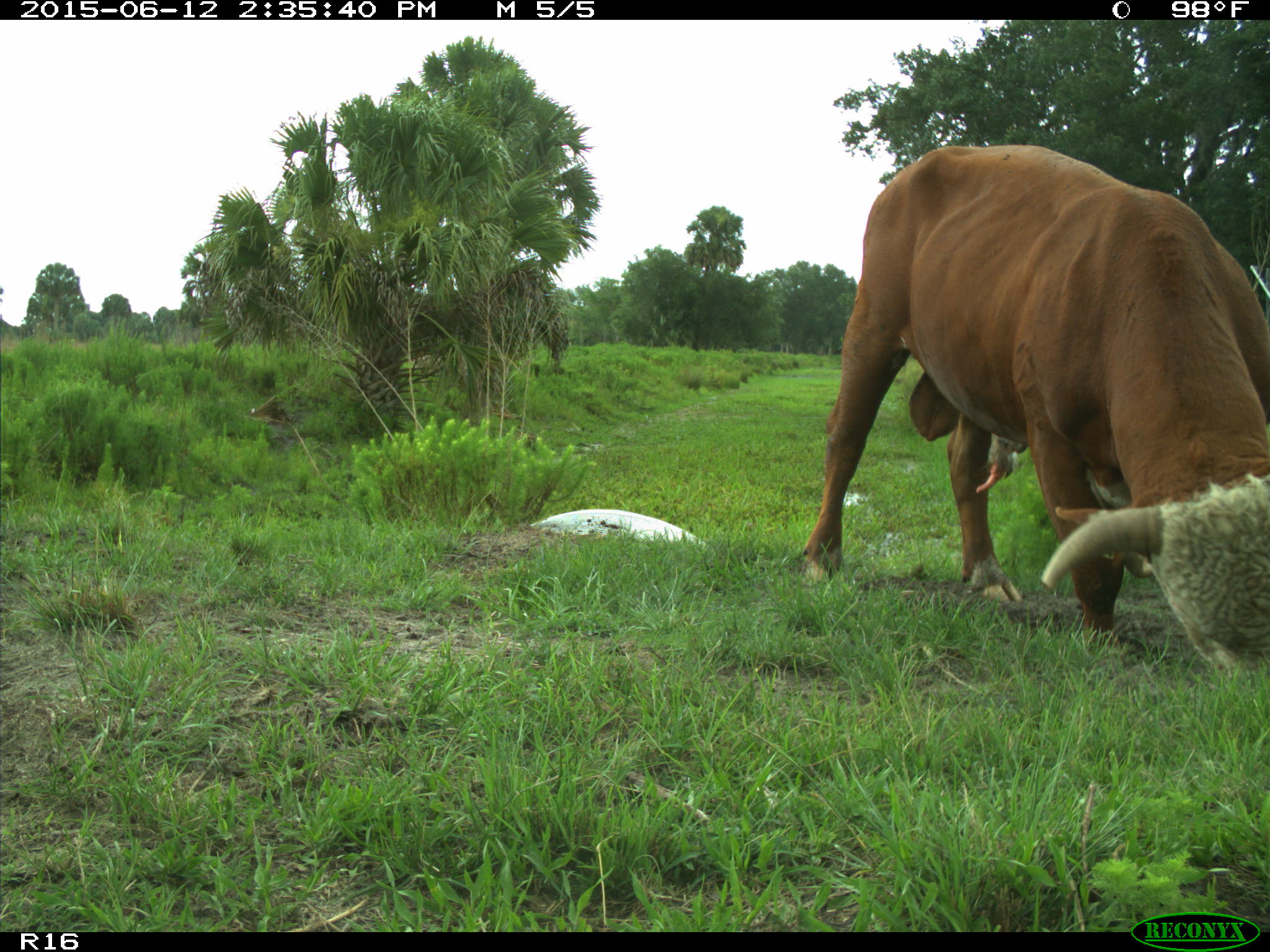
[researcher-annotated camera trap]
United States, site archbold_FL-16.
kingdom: Animalia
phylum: Chordata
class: Mammalia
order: Artiodactyla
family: Bovidae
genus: Bos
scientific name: Bos taurus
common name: domestic cow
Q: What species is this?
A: Bos taurus (domestic cow).